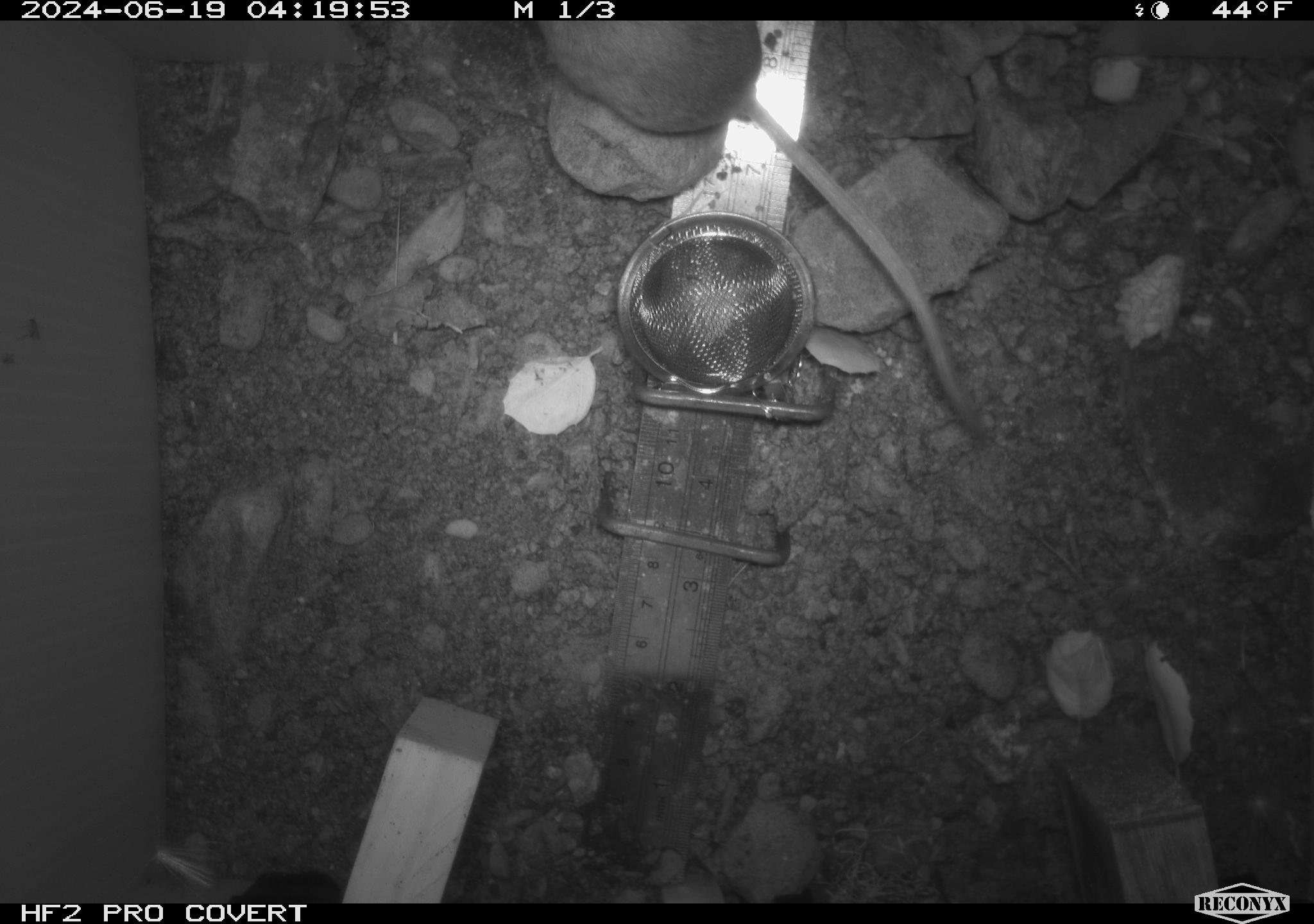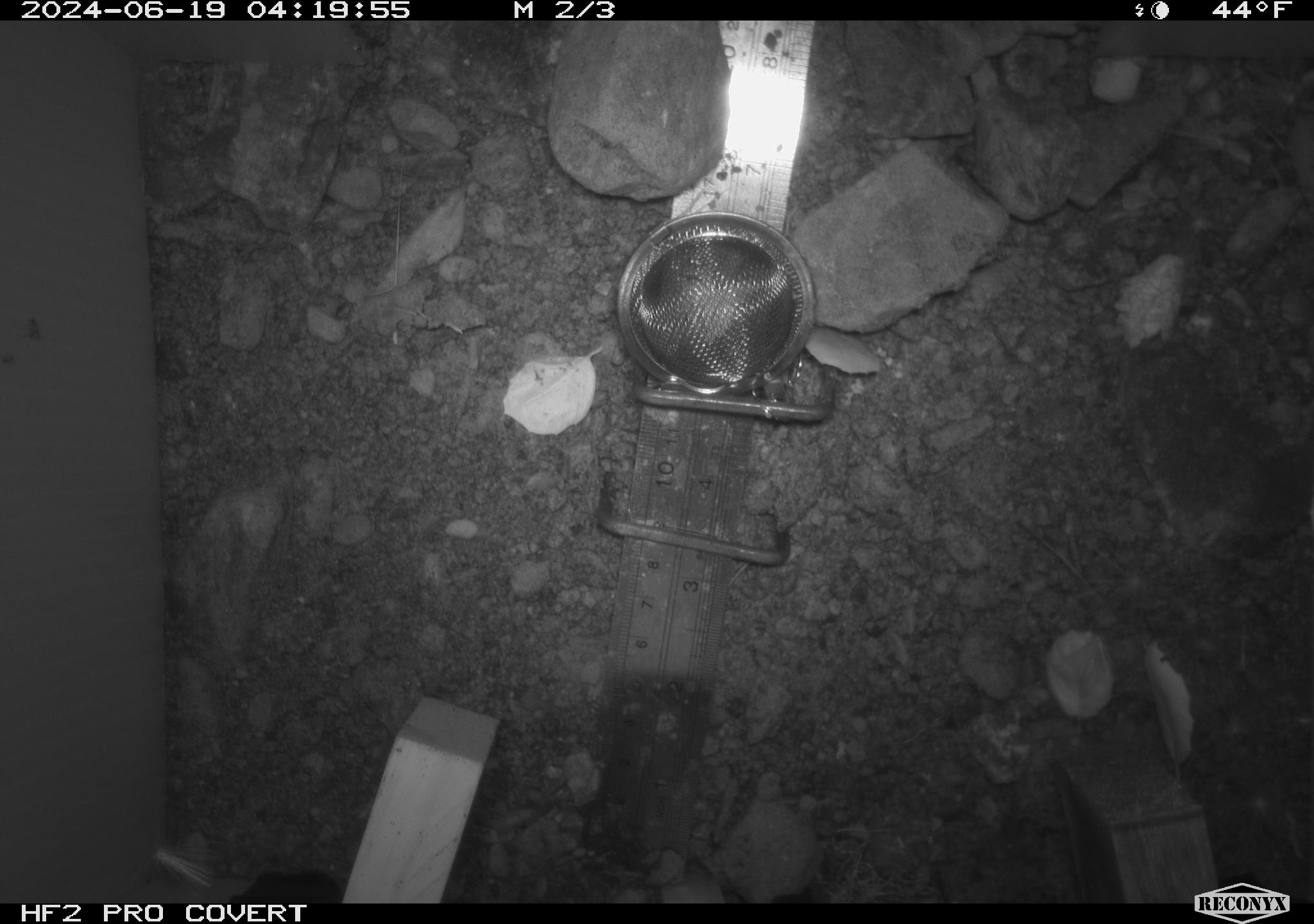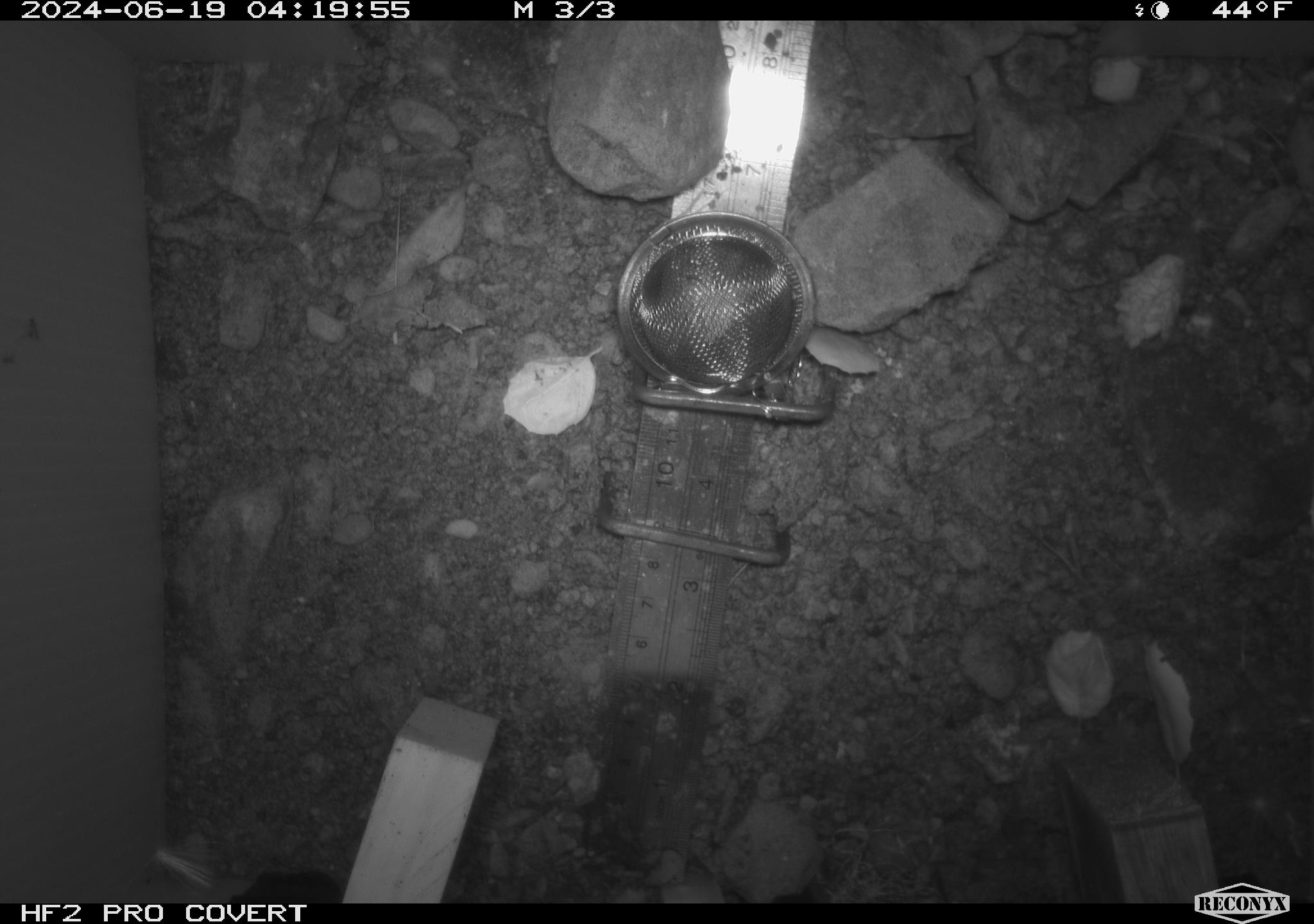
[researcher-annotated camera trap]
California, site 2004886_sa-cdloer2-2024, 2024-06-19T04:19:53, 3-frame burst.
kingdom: Animalia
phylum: Chordata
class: Mammalia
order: Rodentia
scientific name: Rodentia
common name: mouse species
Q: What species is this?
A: Mouse species (Rodentia).